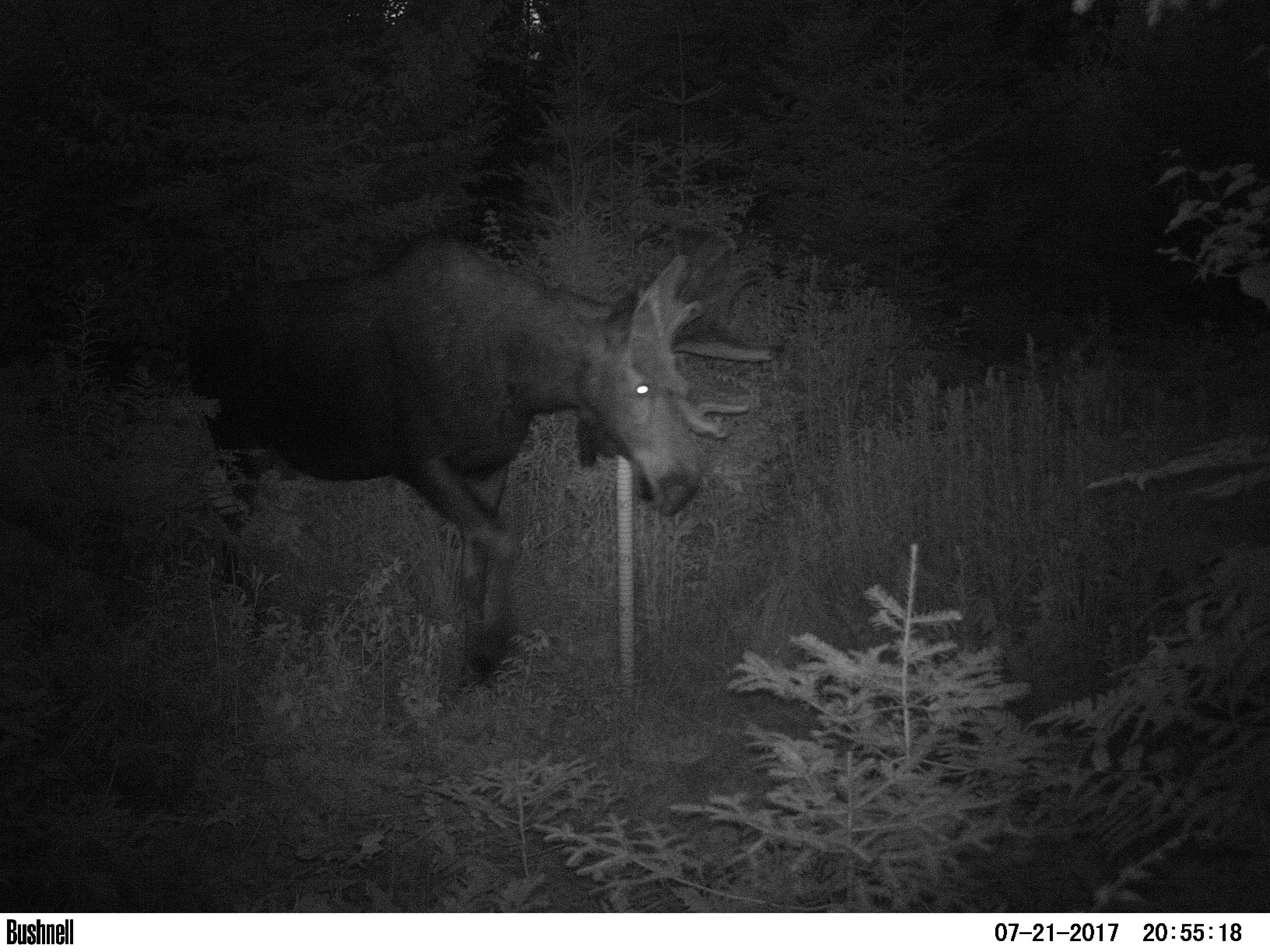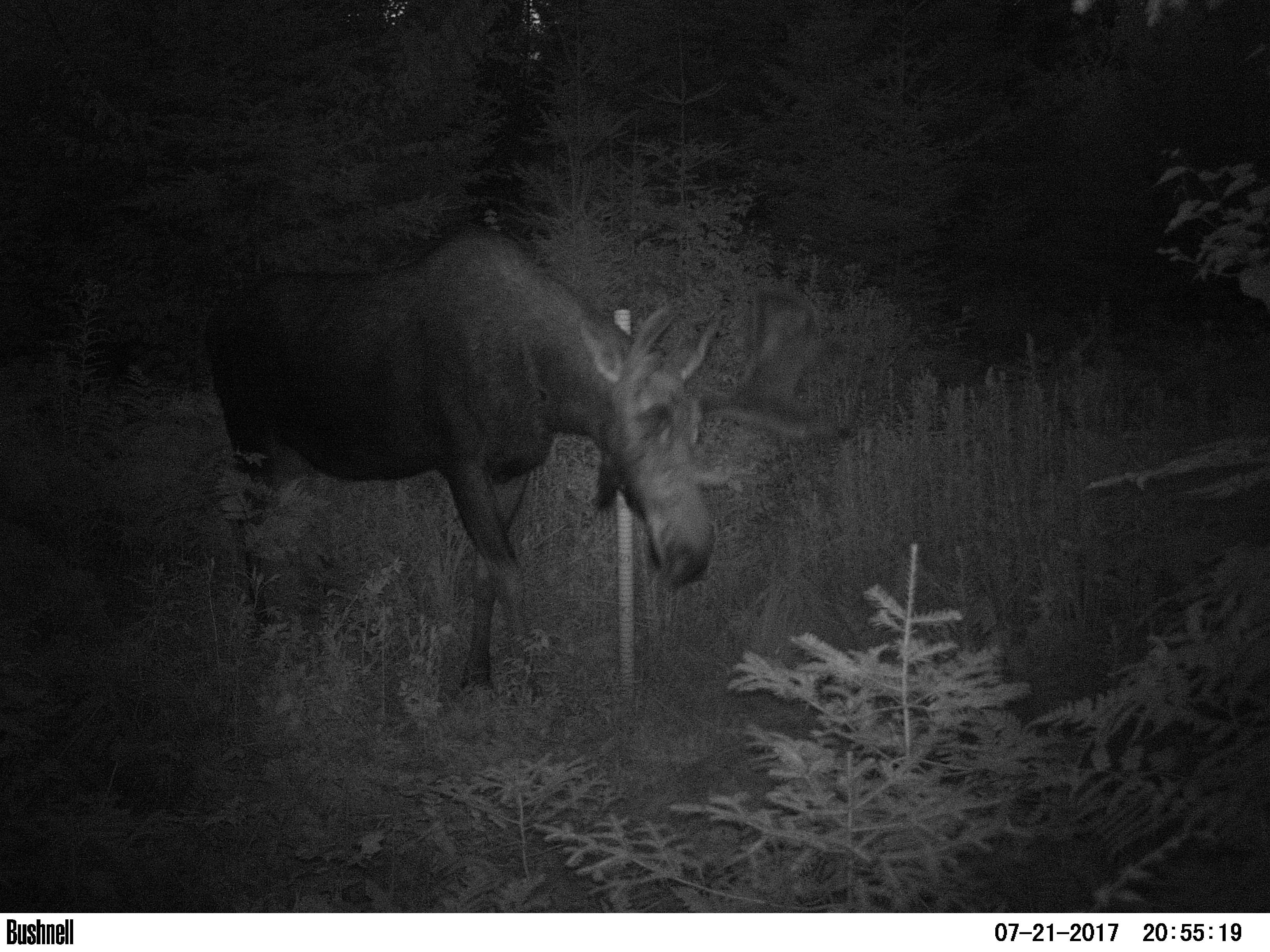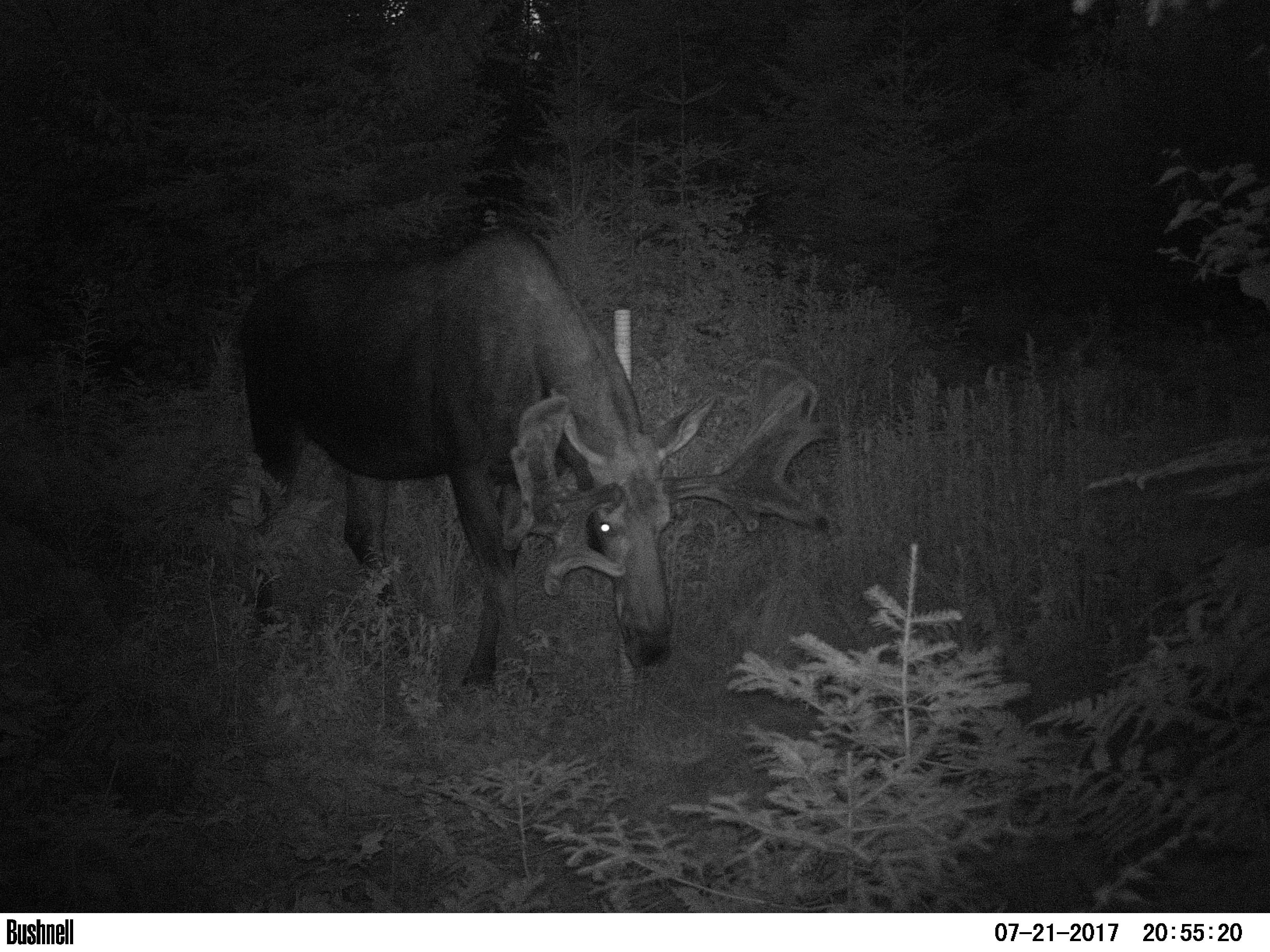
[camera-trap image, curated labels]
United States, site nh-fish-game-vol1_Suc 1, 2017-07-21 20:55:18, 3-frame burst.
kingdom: Animalia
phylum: Chordata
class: Mammalia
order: Artiodactyla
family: Cervidae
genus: Alces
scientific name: Alces alces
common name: moose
Moose (Alces alces).